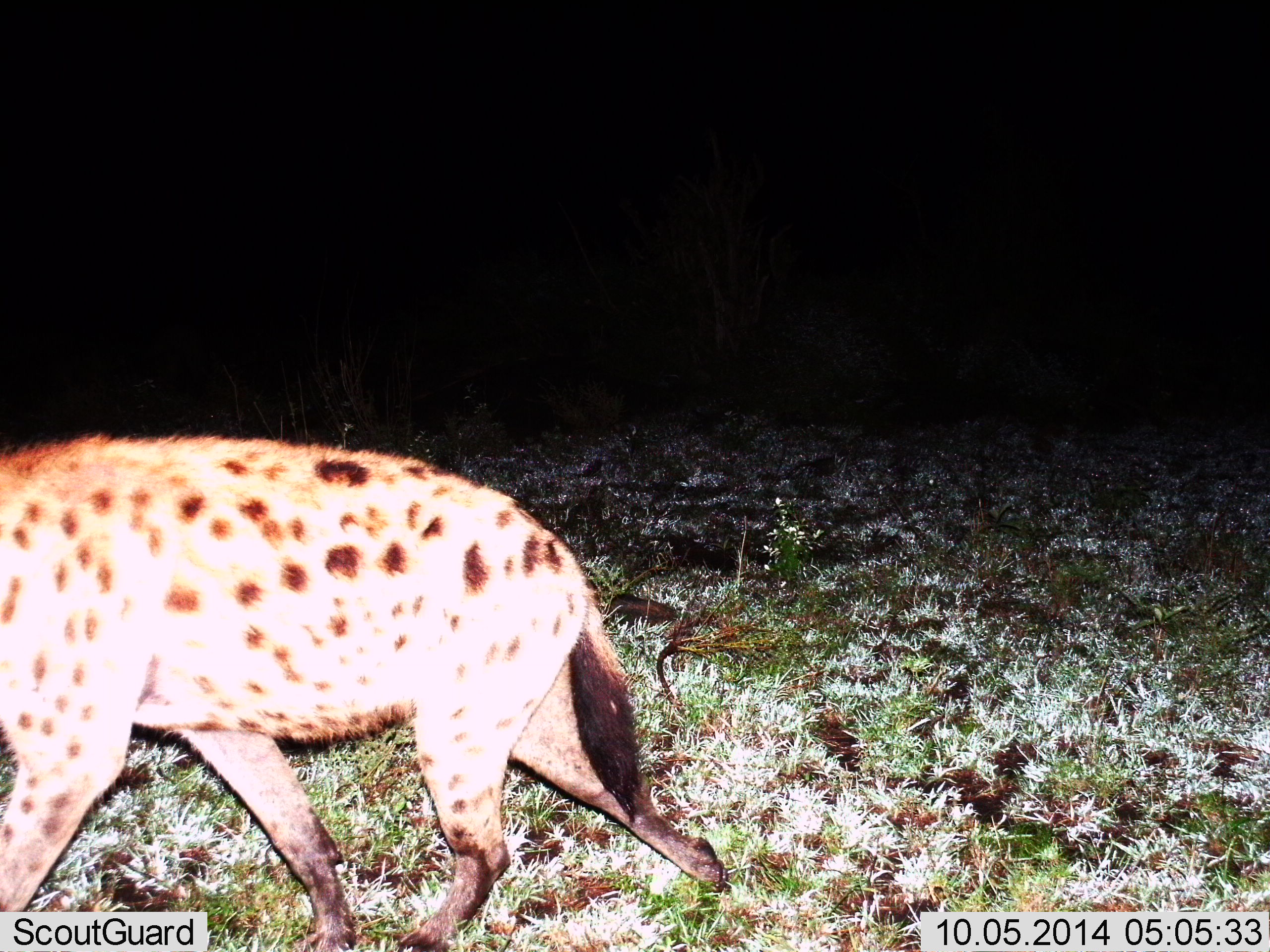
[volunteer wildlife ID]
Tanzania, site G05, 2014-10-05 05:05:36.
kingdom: Animalia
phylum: Chordata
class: Mammalia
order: Carnivora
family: Hyaenidae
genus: Crocuta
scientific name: Crocuta crocuta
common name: spotted hyena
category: hyenaspotted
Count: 1.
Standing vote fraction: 0%.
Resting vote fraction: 0%.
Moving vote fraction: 100%.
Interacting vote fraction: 0%.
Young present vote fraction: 0%.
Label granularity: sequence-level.